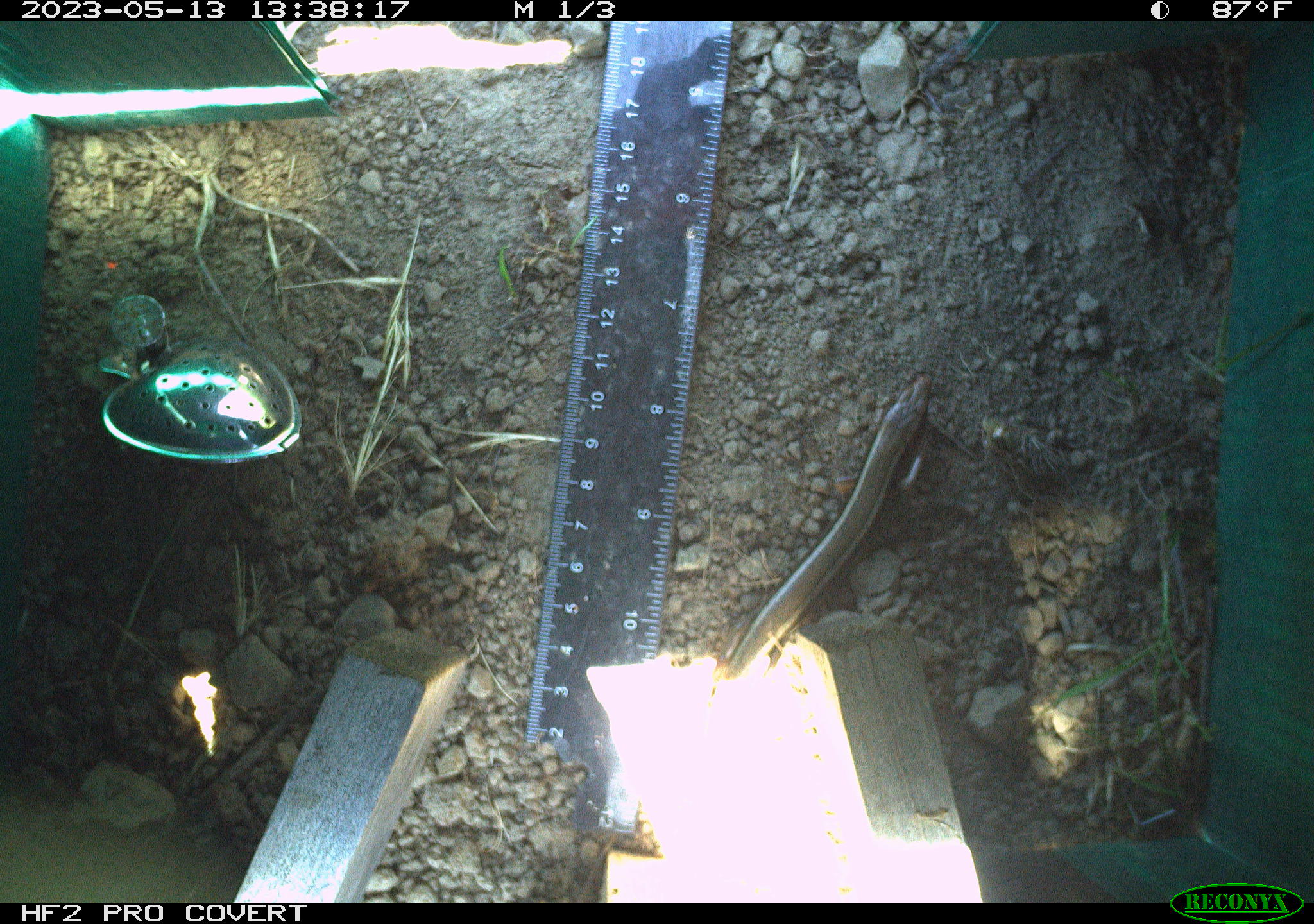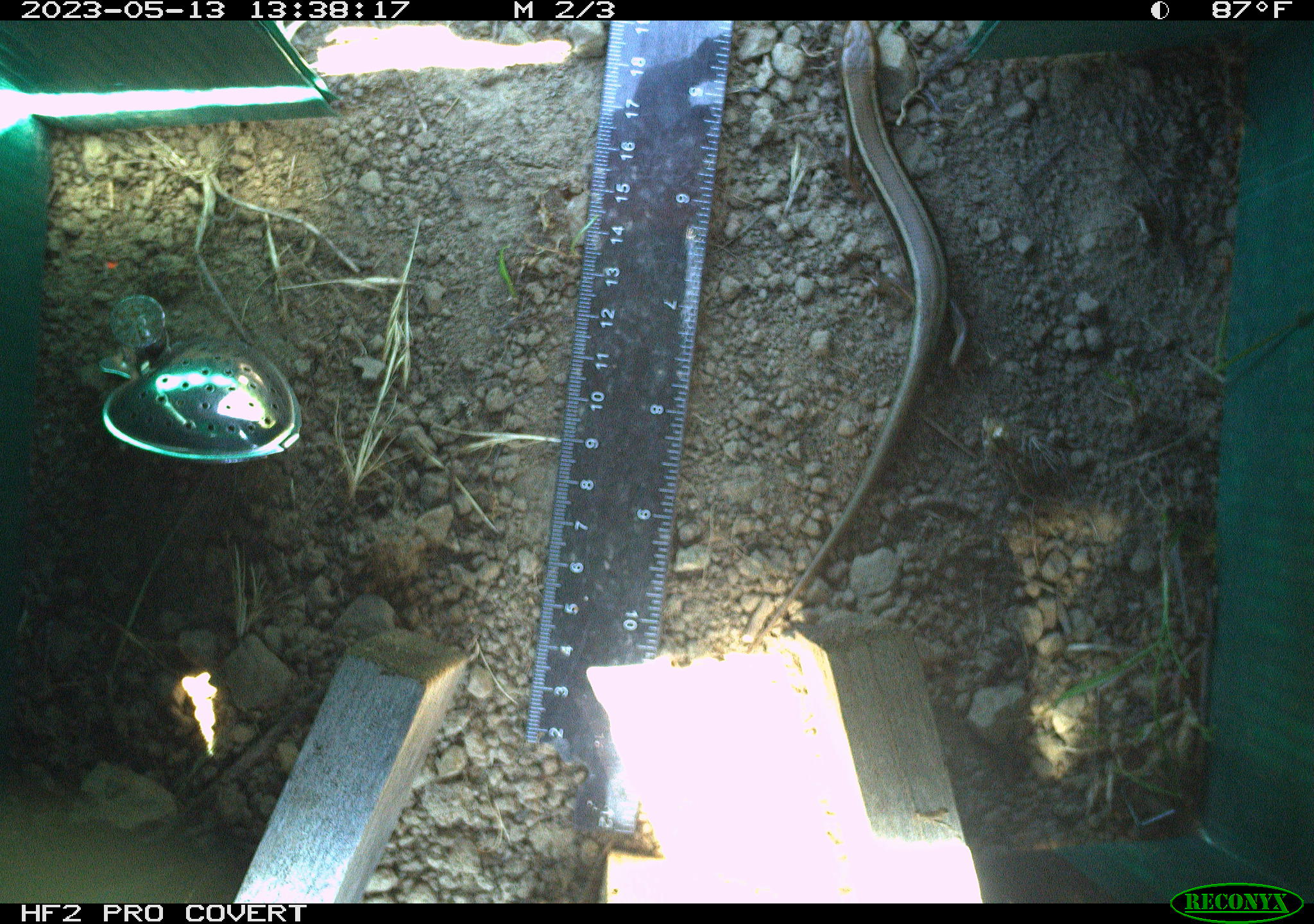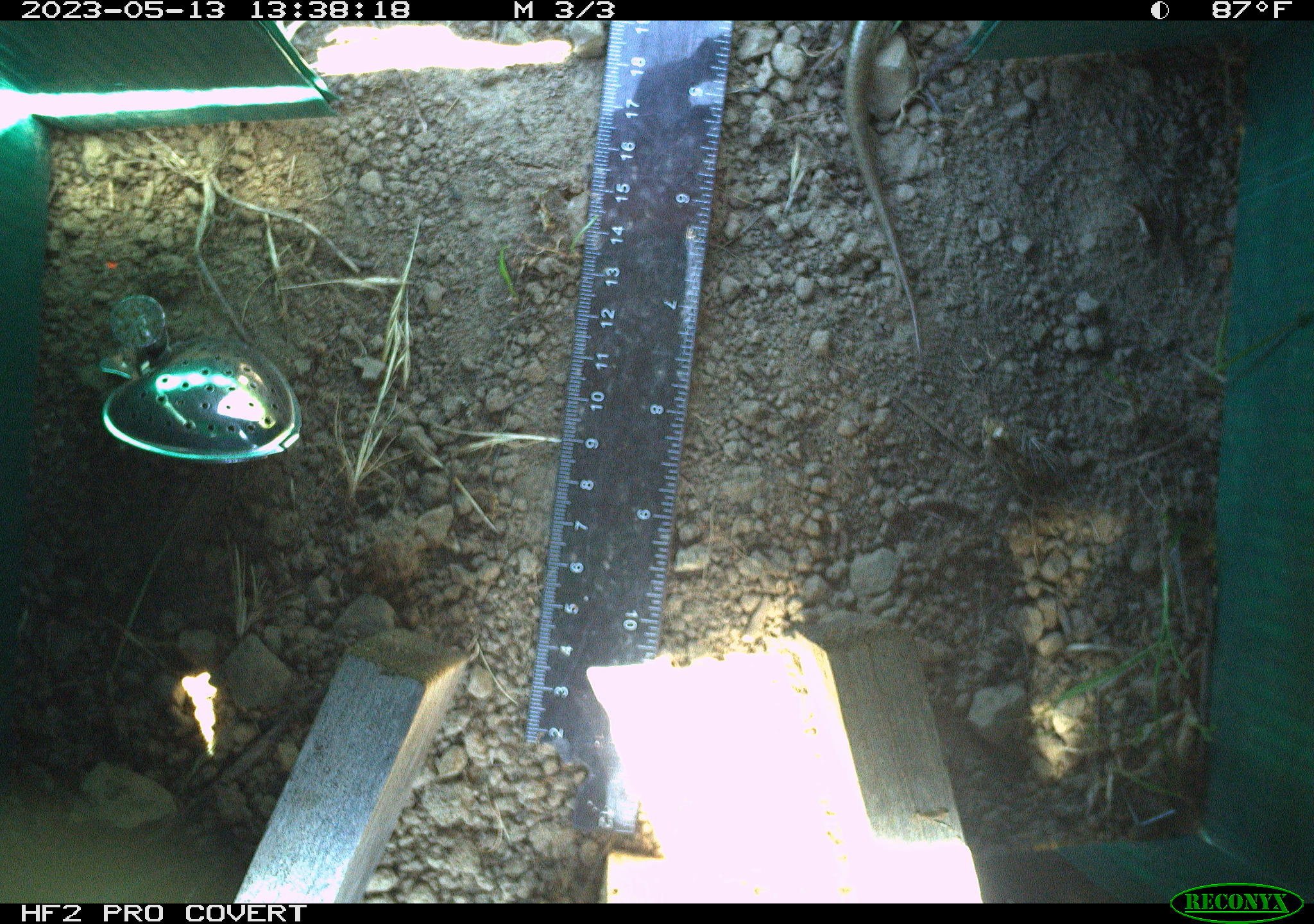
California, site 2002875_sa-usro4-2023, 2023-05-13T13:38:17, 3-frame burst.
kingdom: Animalia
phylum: Chordata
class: Reptilia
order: Squamata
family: Scincidae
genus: Plestiodon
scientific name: Plestiodon skiltonianus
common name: western skink